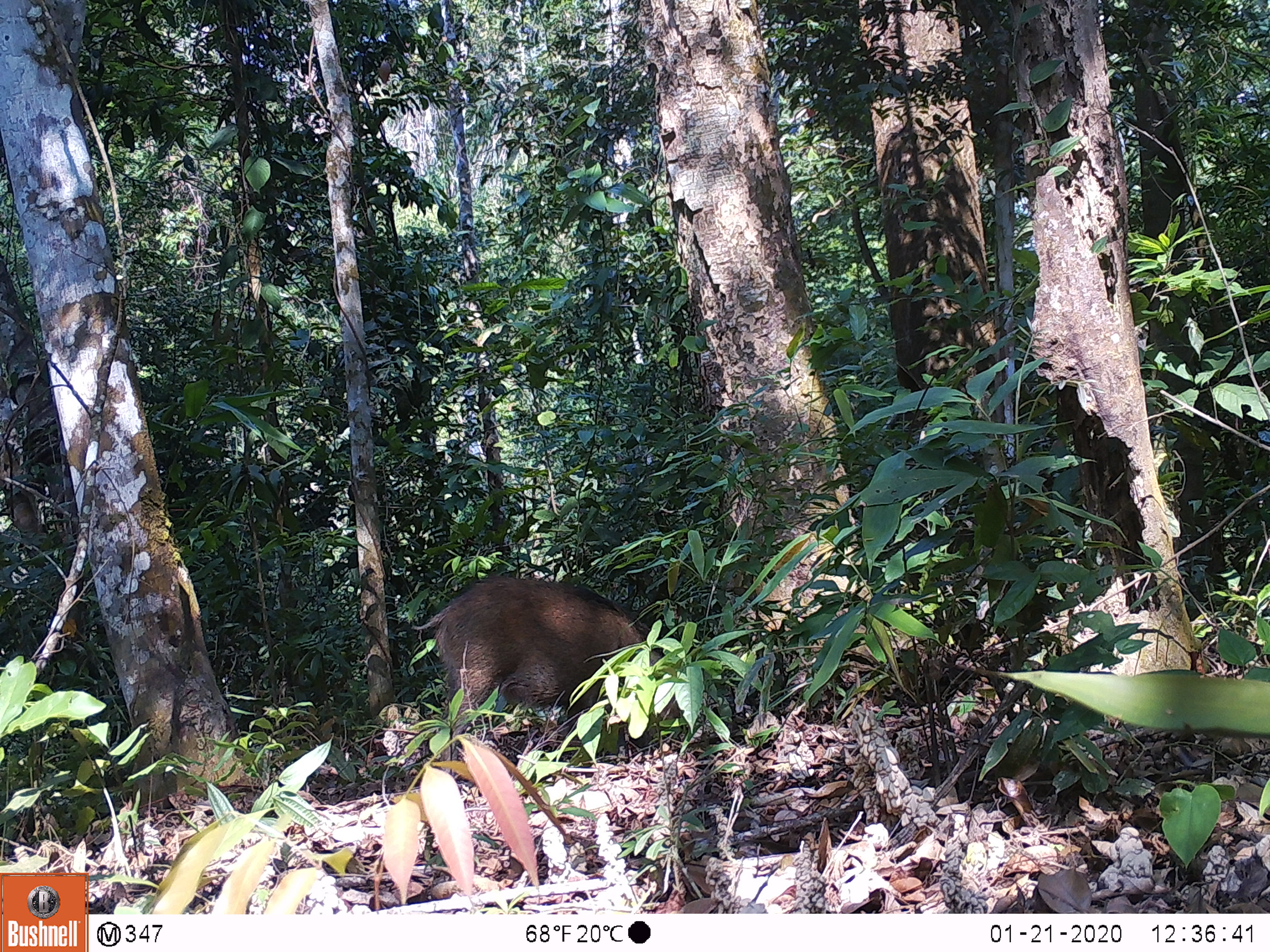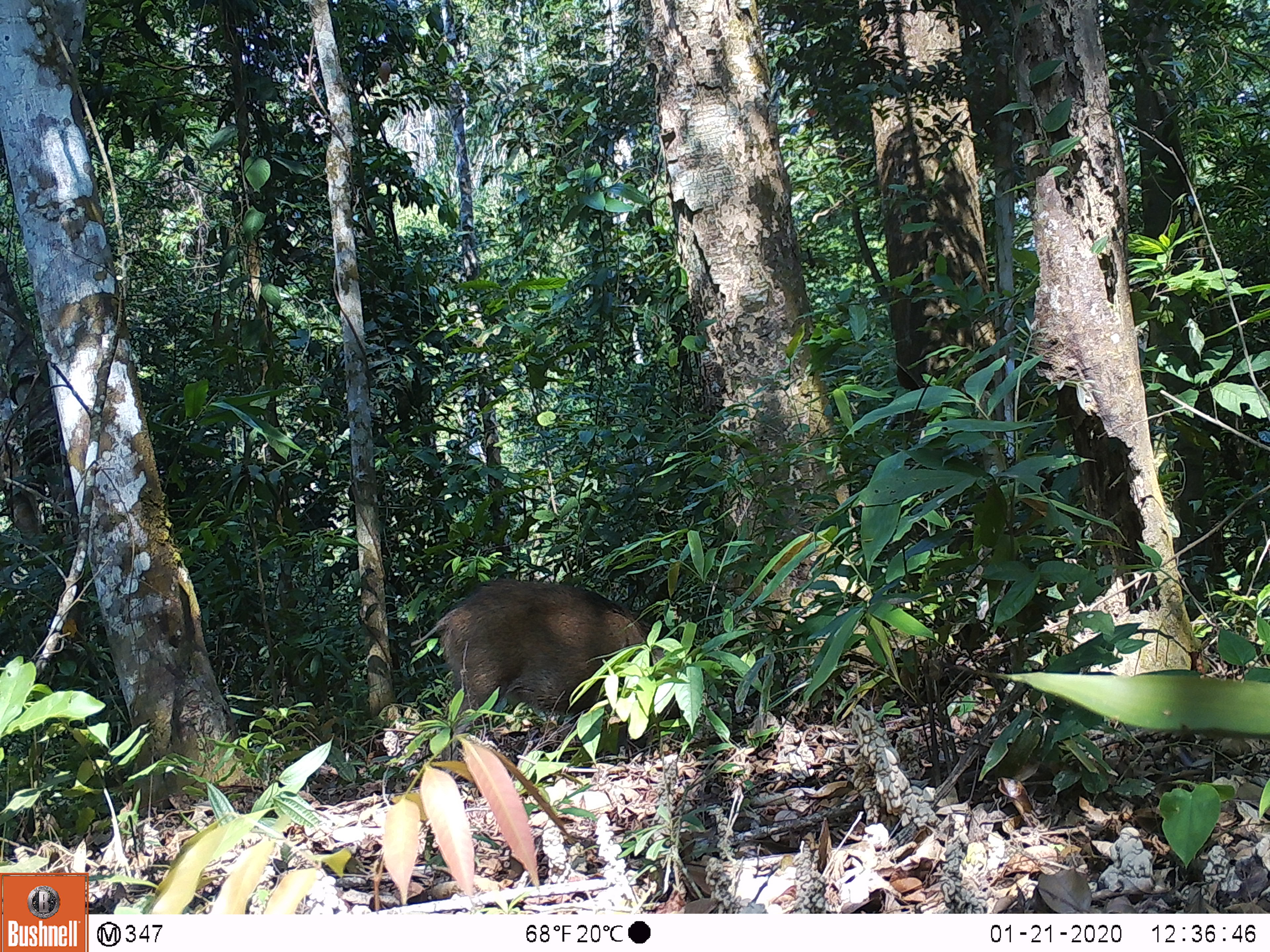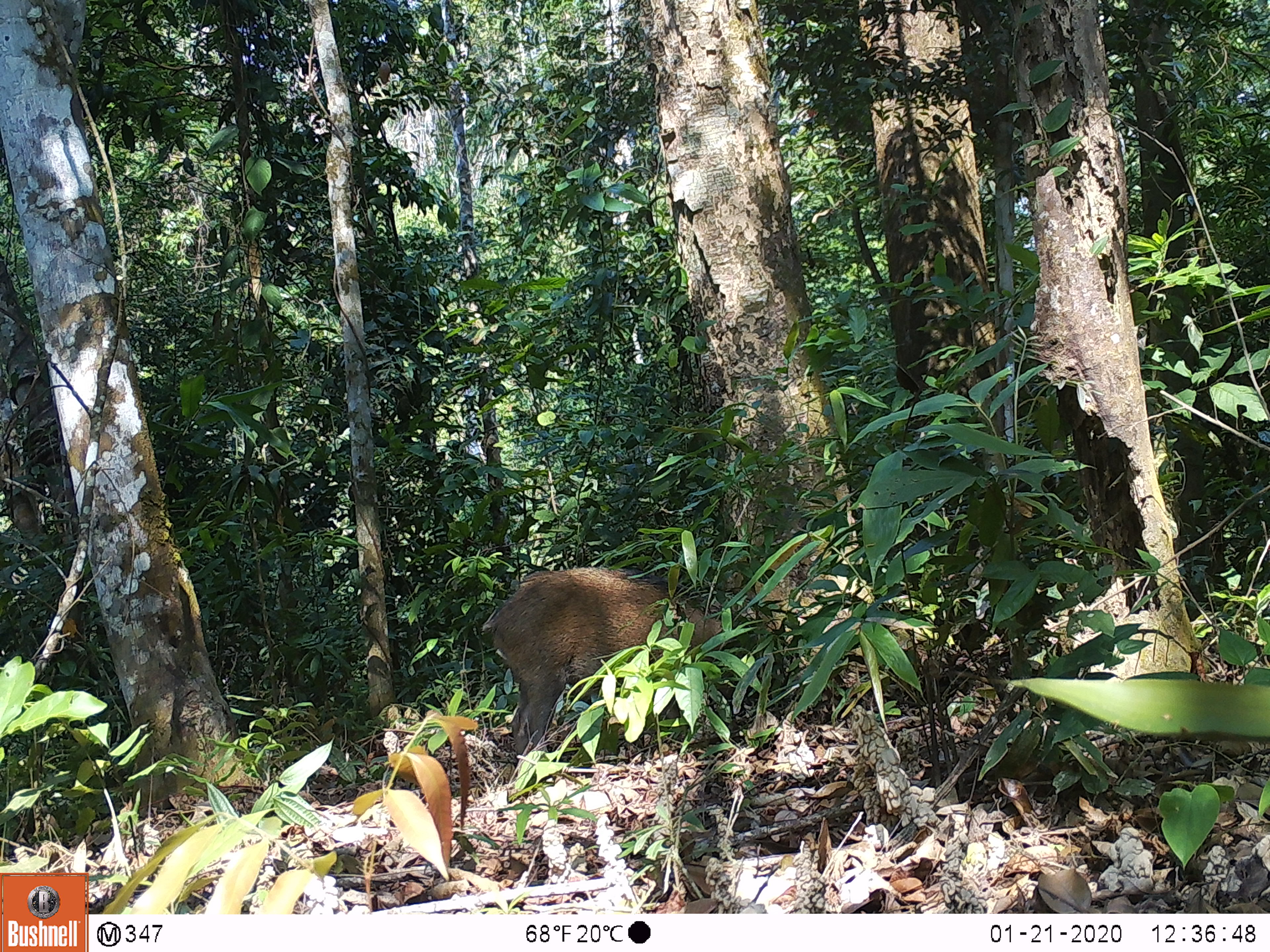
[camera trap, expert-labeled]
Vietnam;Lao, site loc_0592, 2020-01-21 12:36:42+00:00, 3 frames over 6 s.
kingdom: Animalia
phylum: Chordata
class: Mammalia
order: Artiodactyla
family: Suidae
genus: Sus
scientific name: Sus scrofa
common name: eurasian wild pig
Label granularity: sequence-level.